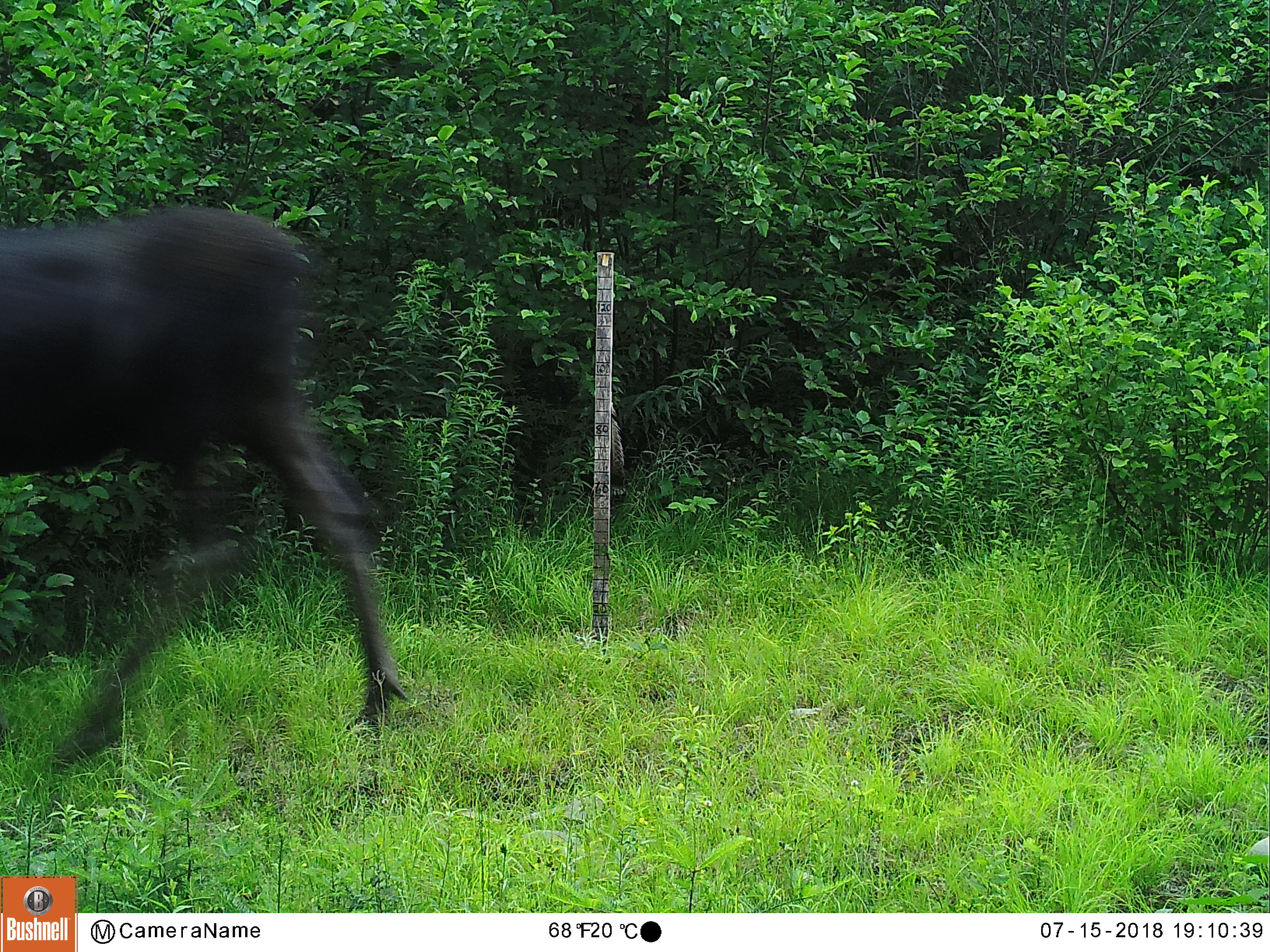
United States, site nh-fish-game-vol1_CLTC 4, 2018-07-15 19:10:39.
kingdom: Animalia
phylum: Chordata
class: Mammalia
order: Artiodactyla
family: Cervidae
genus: Alces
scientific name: Alces alces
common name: moose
Moose (Alces alces).